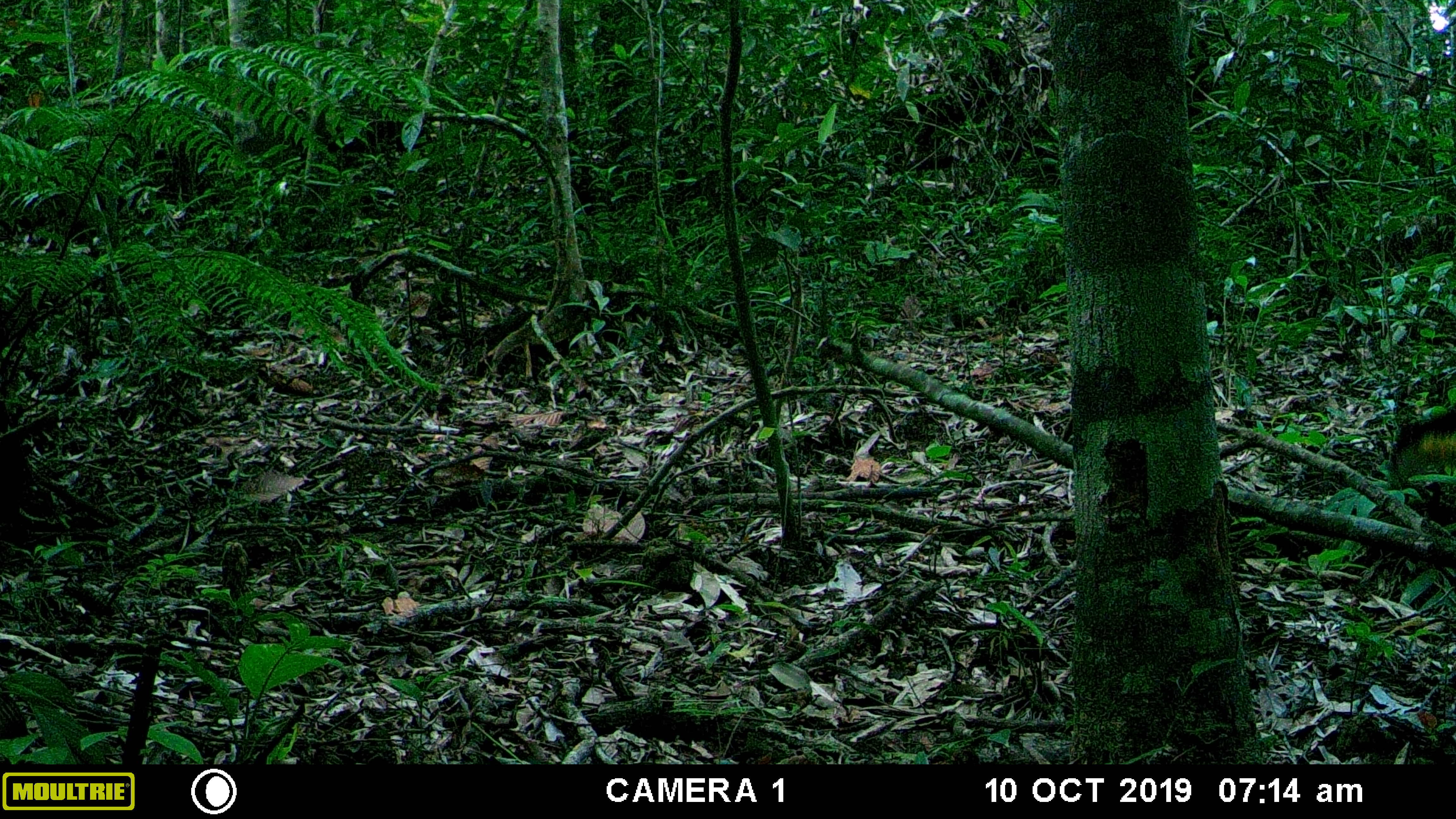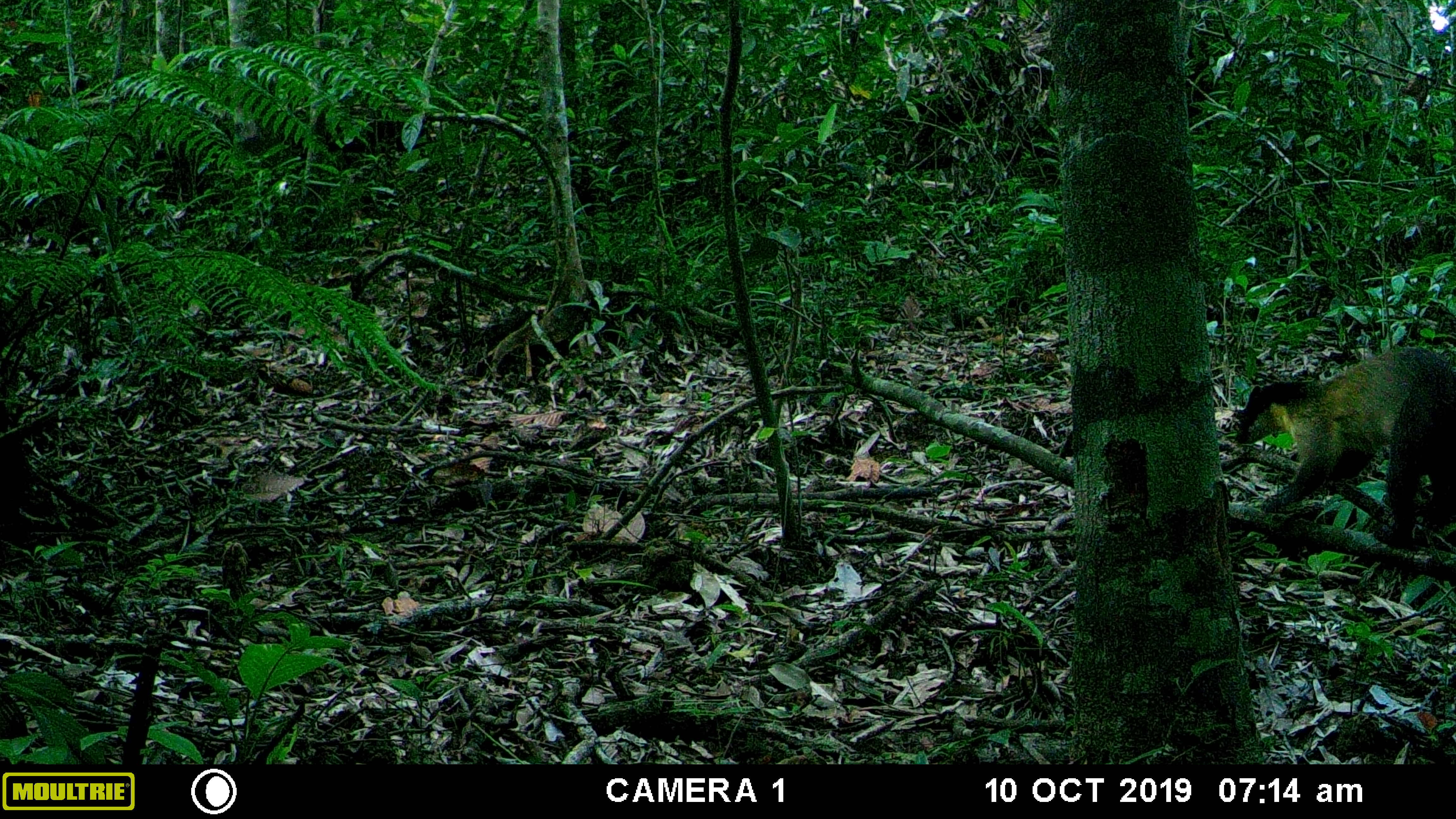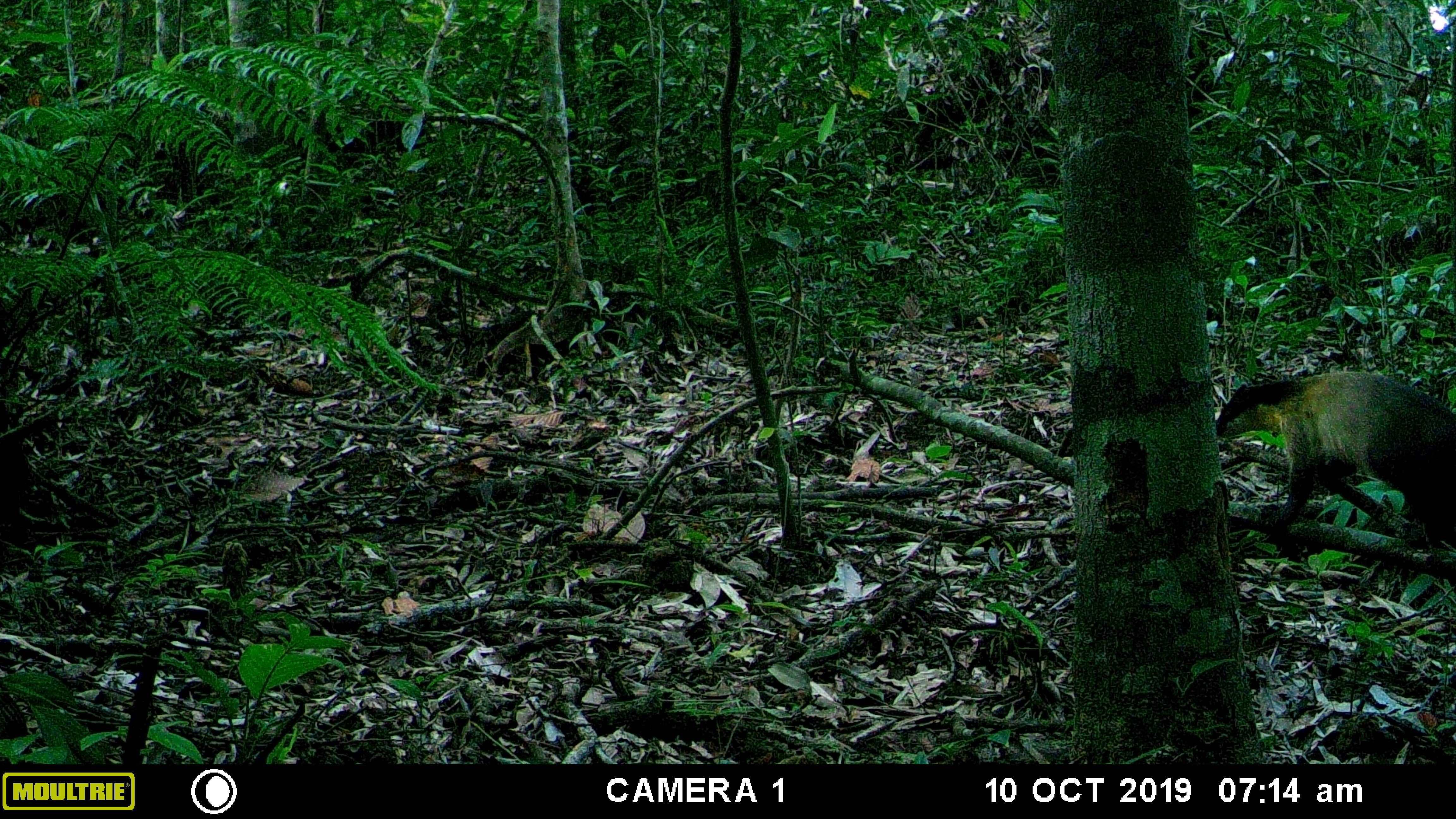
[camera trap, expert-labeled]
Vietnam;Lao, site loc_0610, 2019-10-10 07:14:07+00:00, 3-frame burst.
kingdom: Animalia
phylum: Chordata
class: Mammalia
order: Carnivora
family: Mustelidae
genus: Martes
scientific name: Martes flavigula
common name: yellow-throated marten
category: yellow throated marten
Yellow throated marten (yellow-throated marten) (Martes flavigula). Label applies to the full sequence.